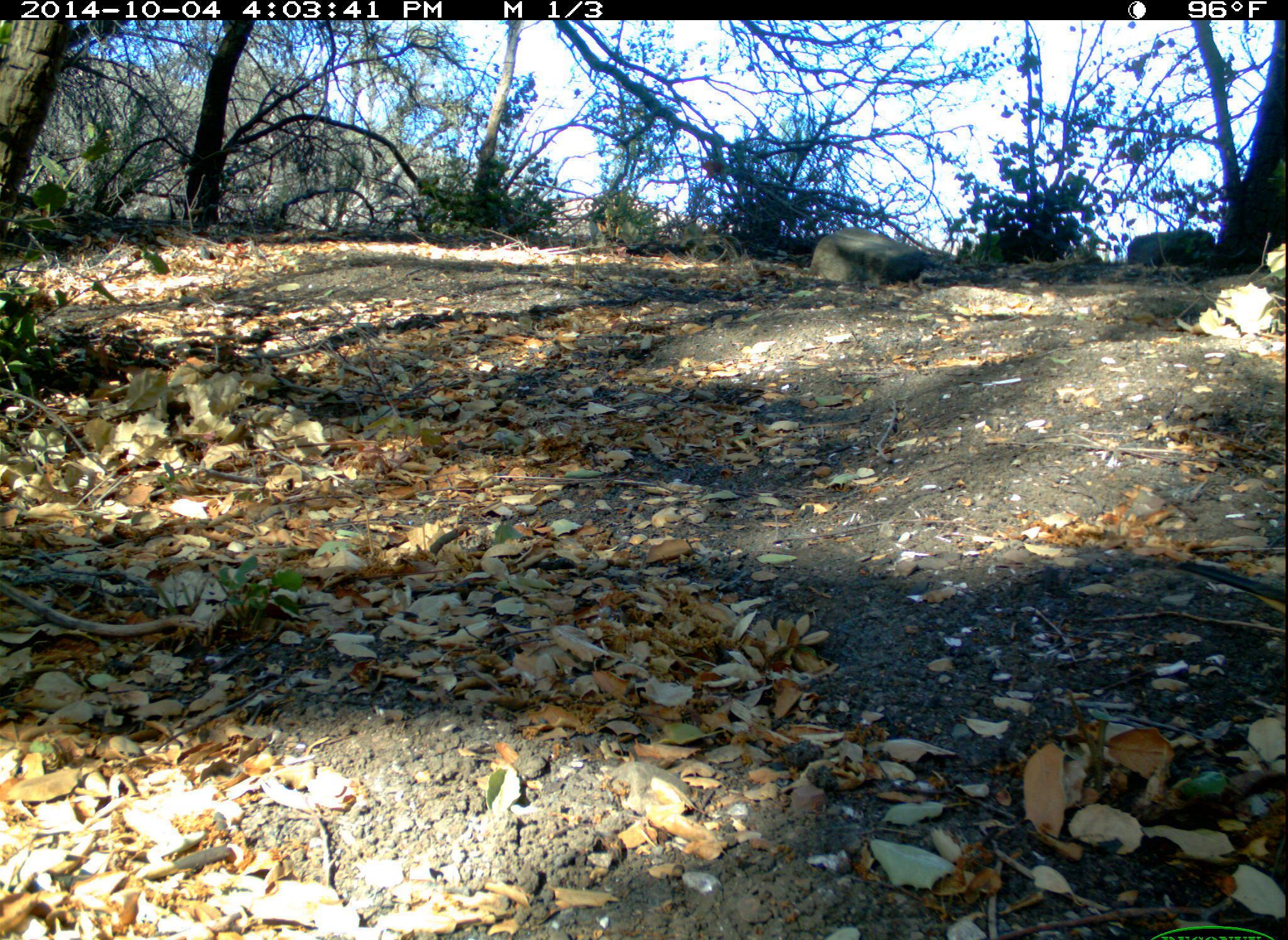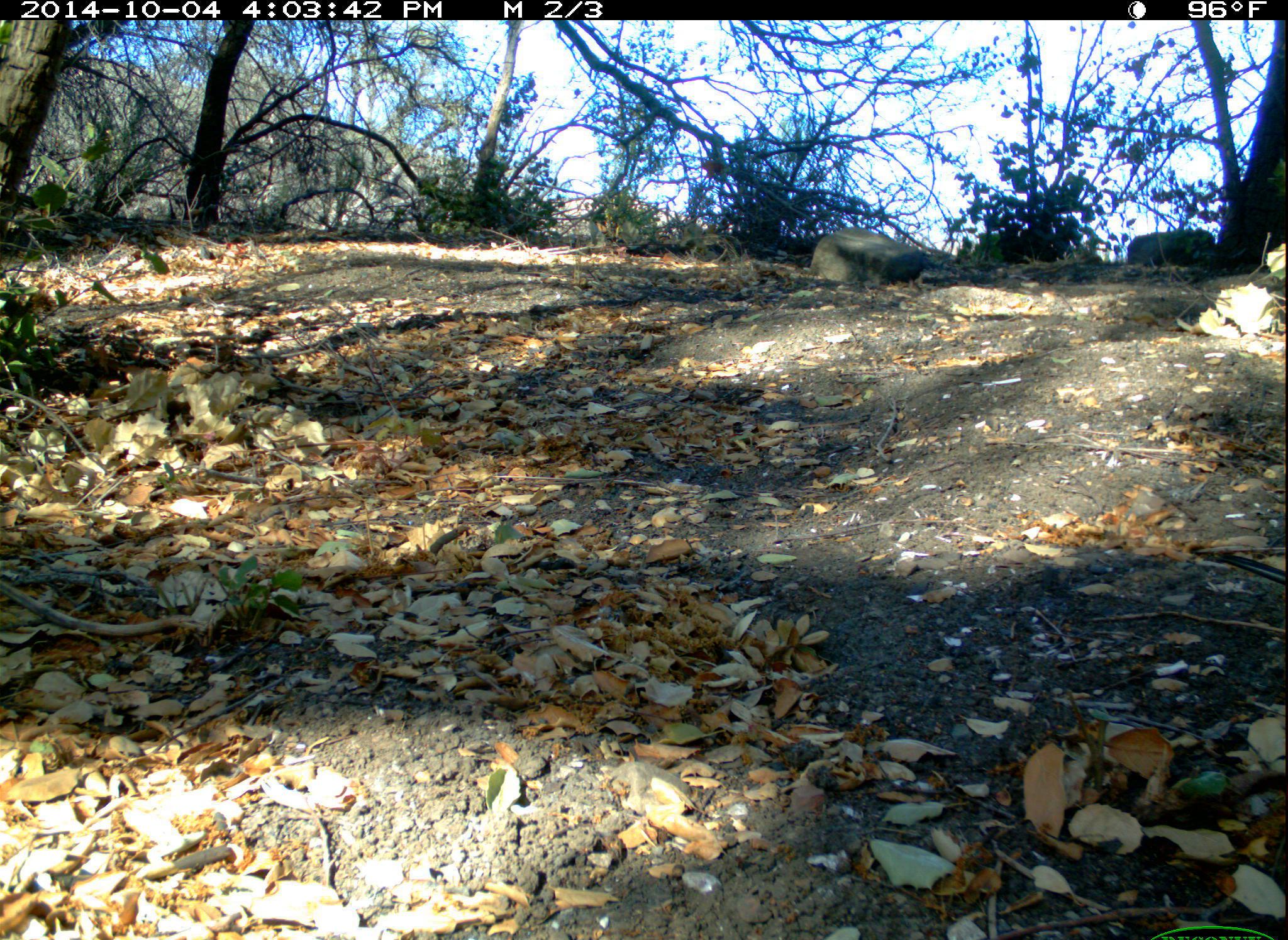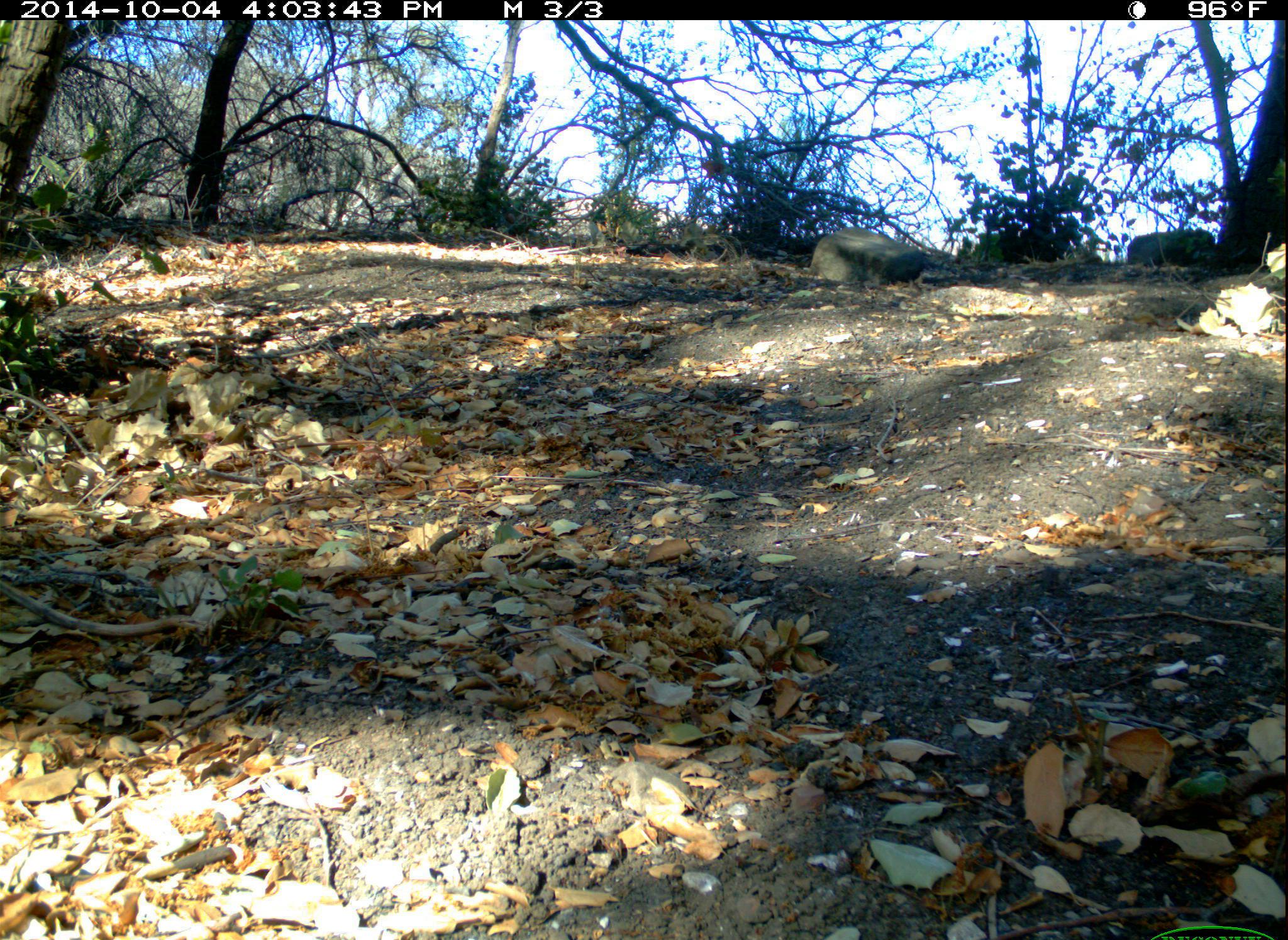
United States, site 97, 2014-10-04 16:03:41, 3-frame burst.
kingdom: Animalia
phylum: Chordata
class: Aves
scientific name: Aves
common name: bird